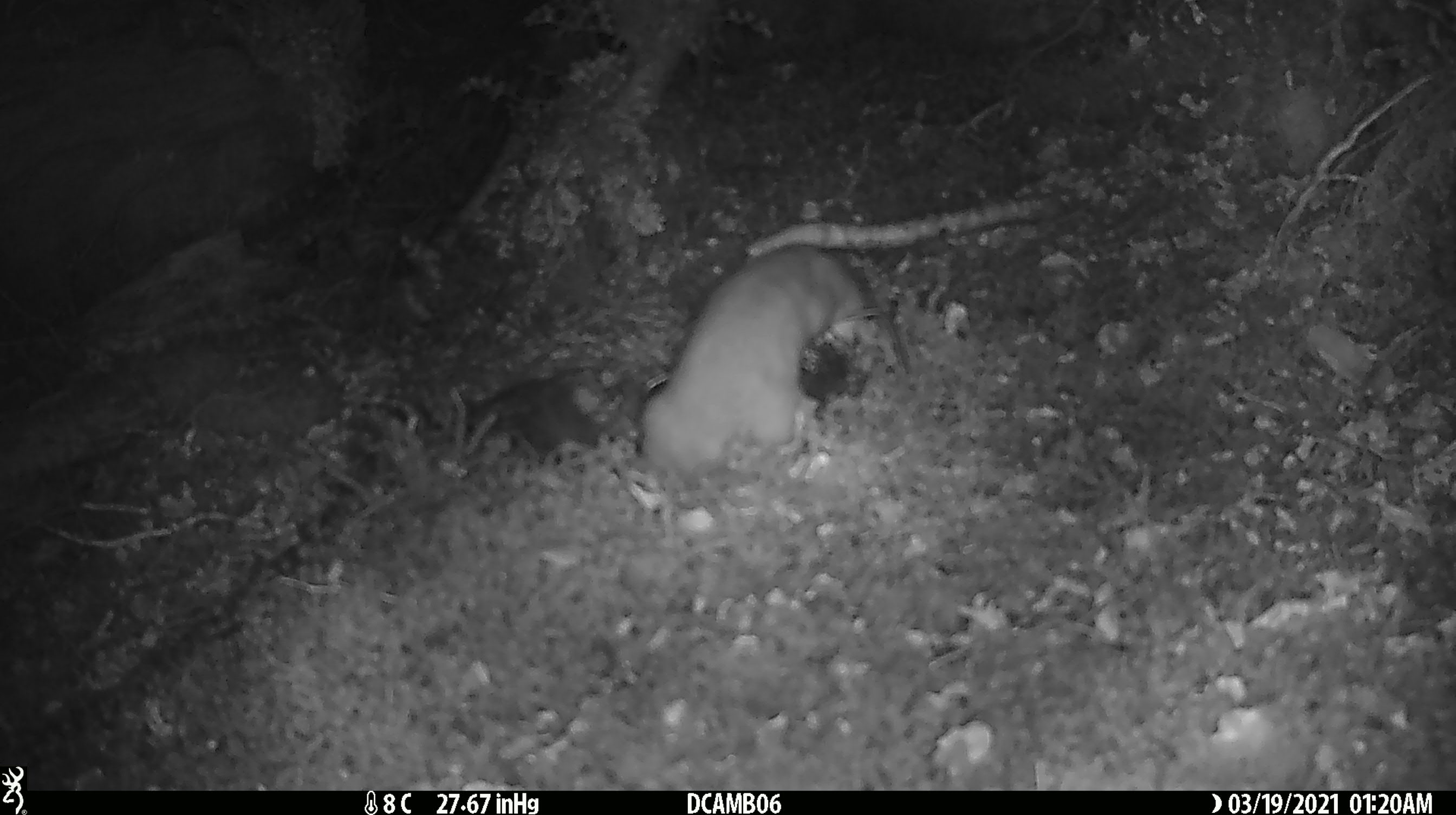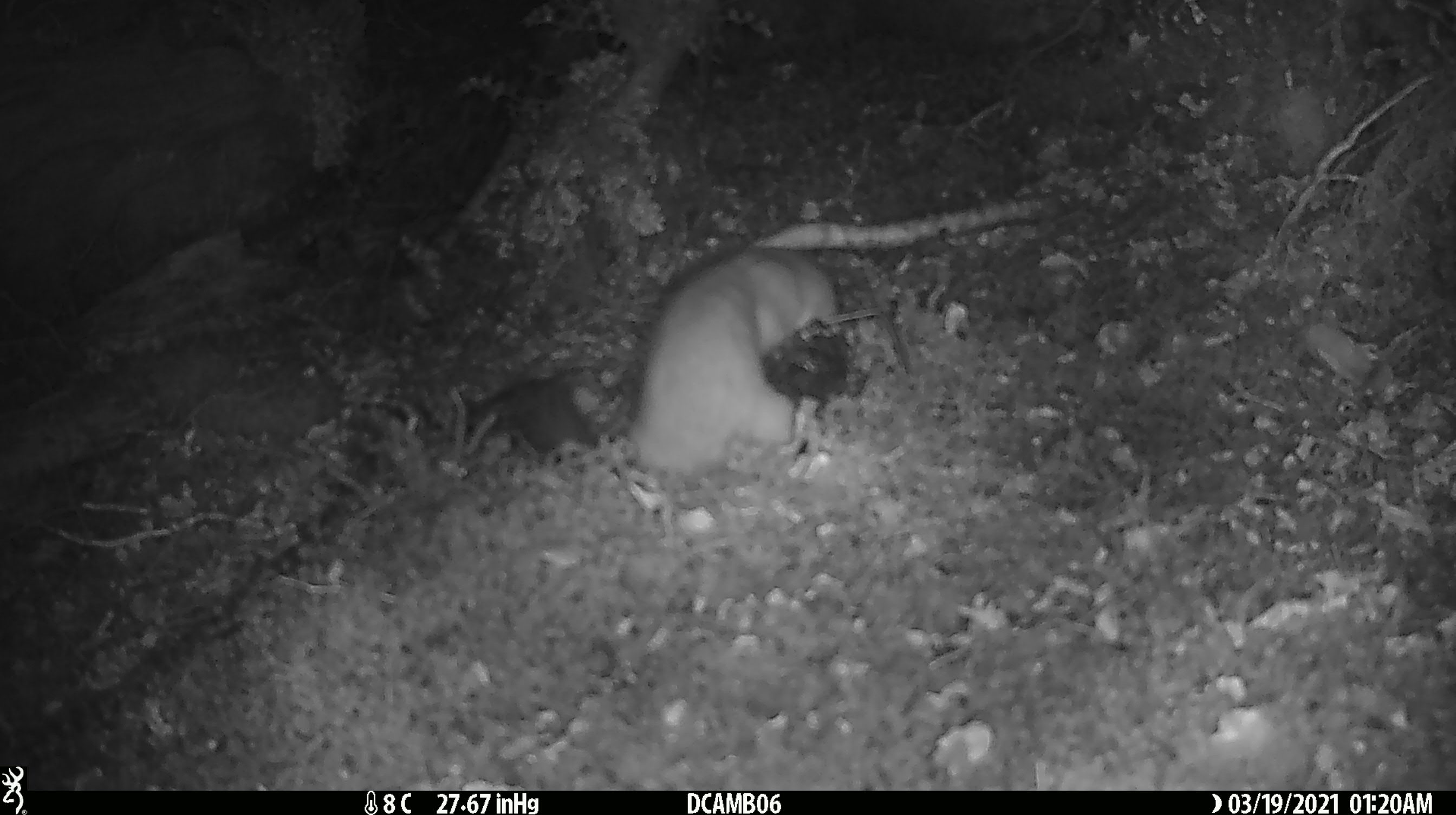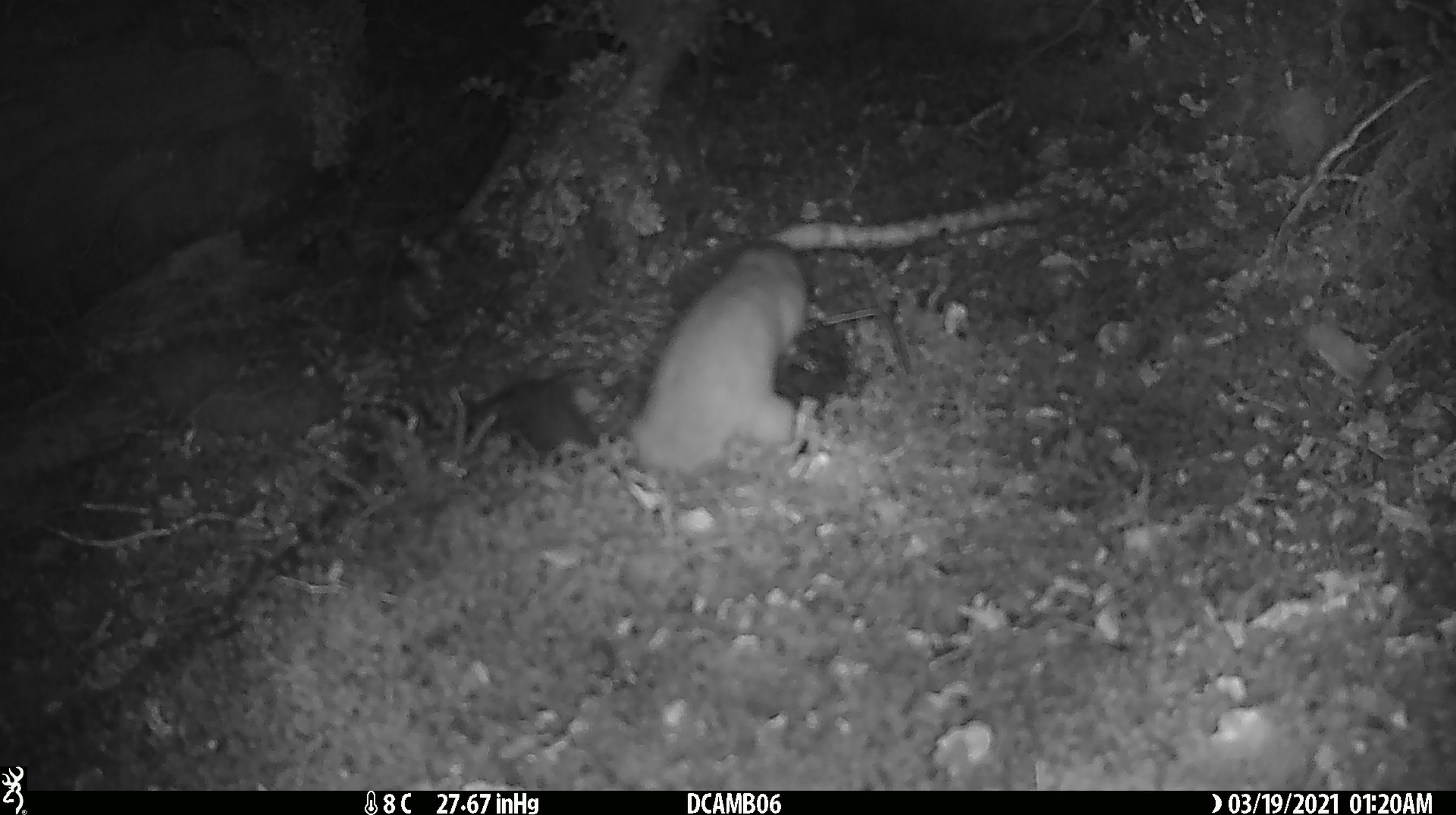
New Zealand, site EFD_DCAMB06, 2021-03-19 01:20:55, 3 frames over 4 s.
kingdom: Animalia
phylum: Chordata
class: Mammalia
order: Carnivora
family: Mustelidae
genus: Mustela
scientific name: Mustela erminea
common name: stoat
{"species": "stoat (Mustela erminea)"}